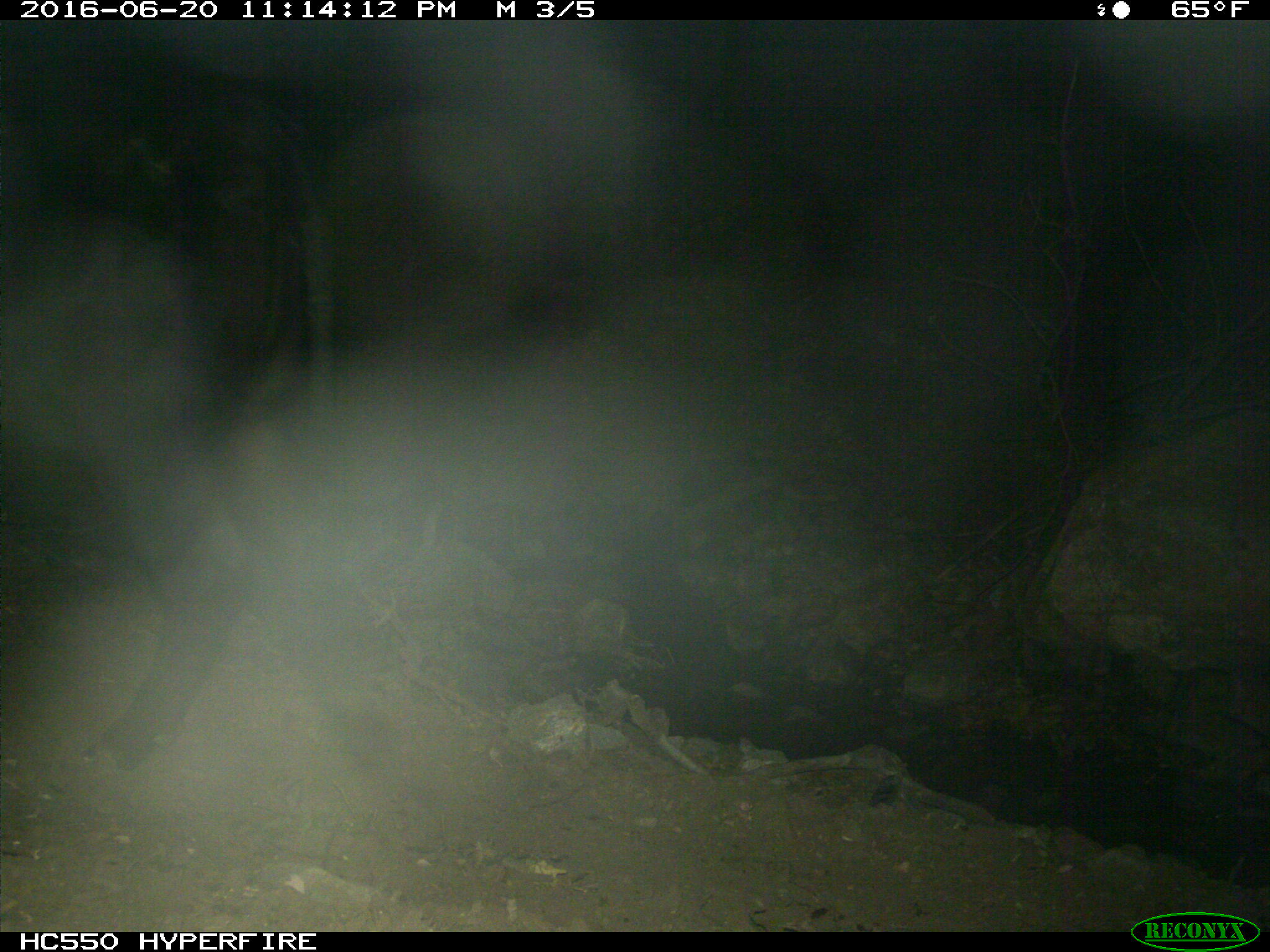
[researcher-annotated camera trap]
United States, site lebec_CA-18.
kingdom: Animalia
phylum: Chordata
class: Mammalia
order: Artiodactyla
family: Bovidae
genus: Bos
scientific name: Bos taurus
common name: domestic cow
Bos taurus (domestic cow).